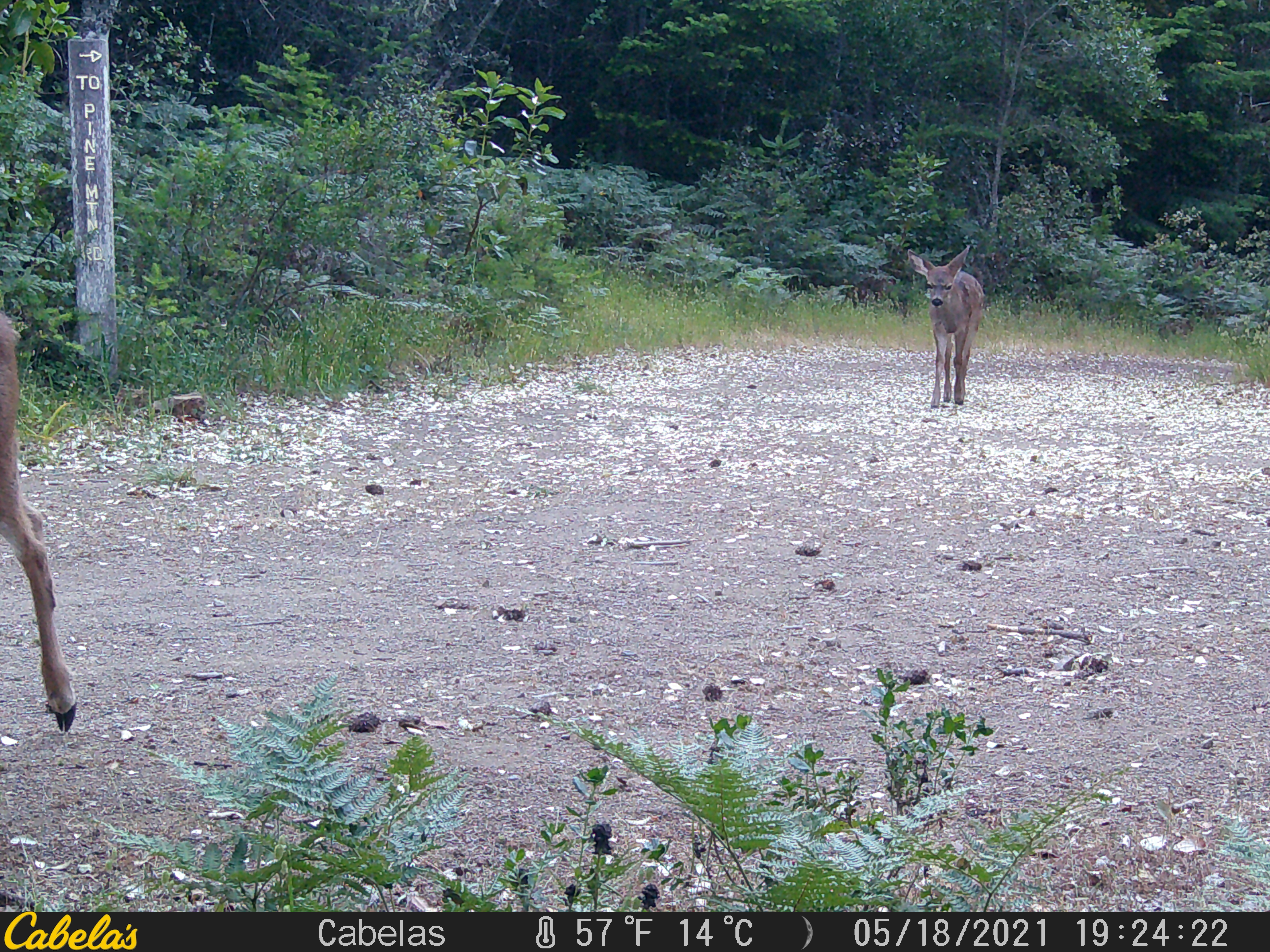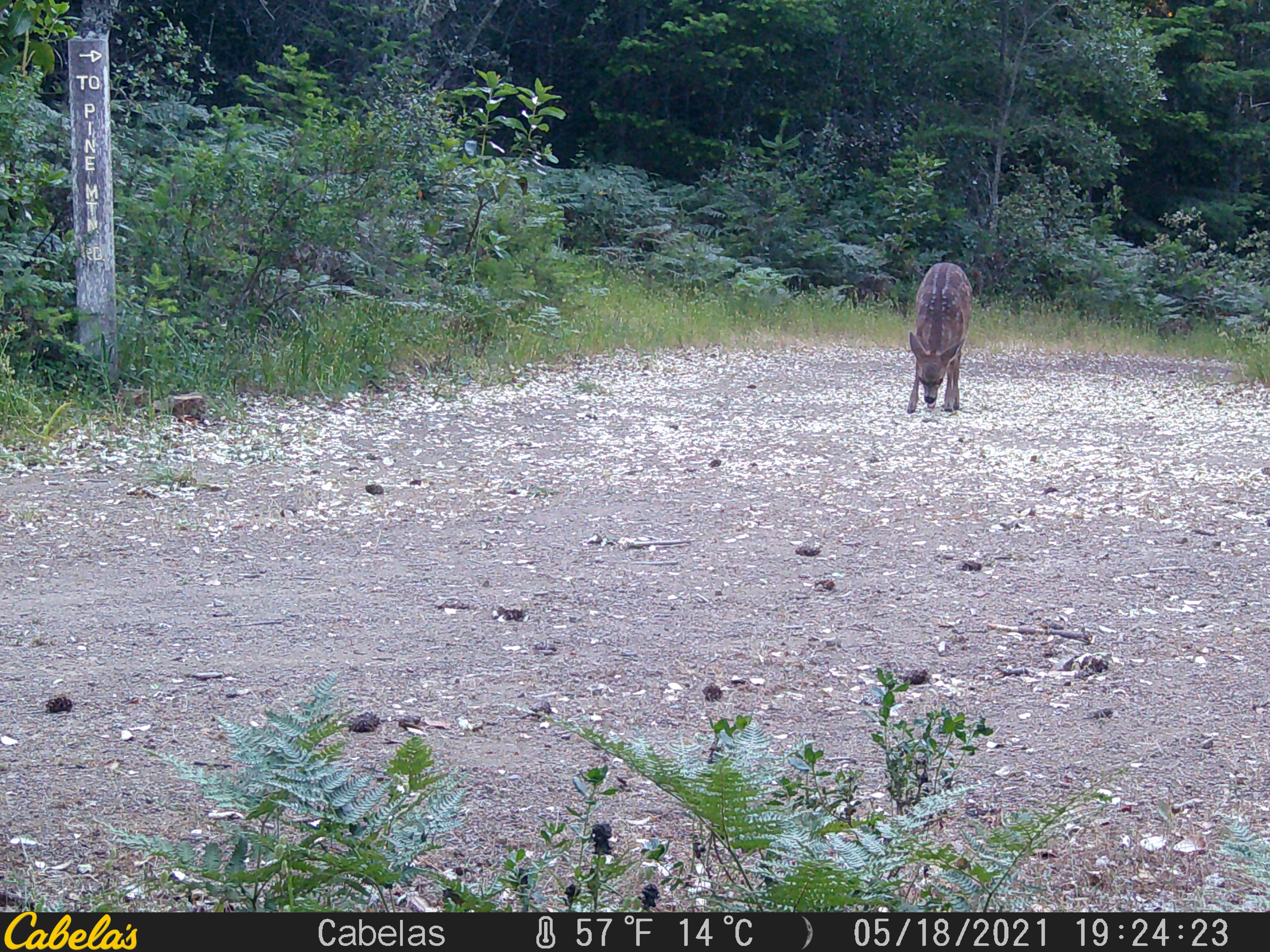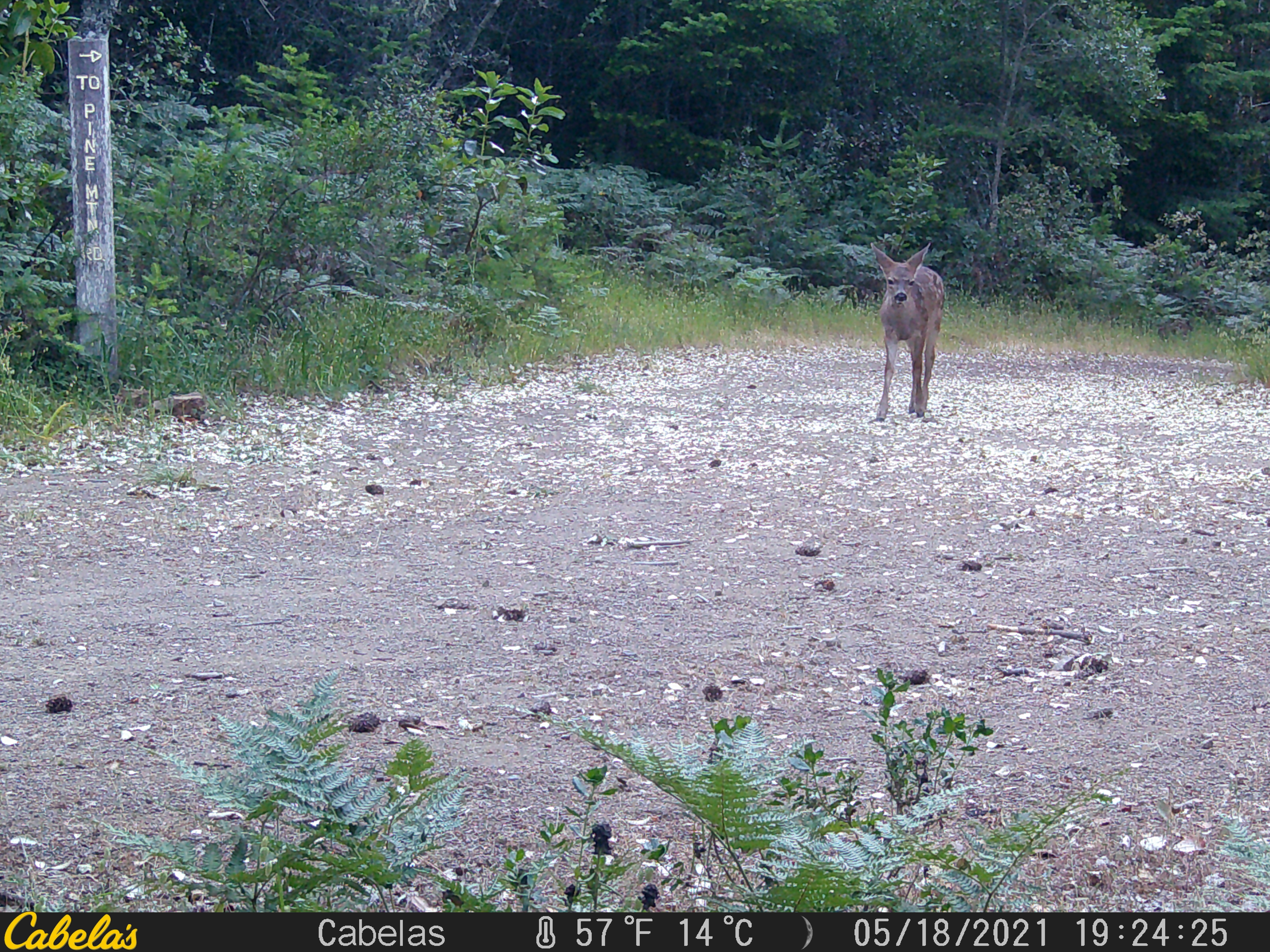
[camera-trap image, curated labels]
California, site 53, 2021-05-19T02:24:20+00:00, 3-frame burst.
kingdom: Animalia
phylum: Chordata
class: Mammalia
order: Artiodactyla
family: Cervidae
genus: Odocoileus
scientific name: Odocoileus hemionus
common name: mule deer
Mule deer (Odocoileus hemionus).